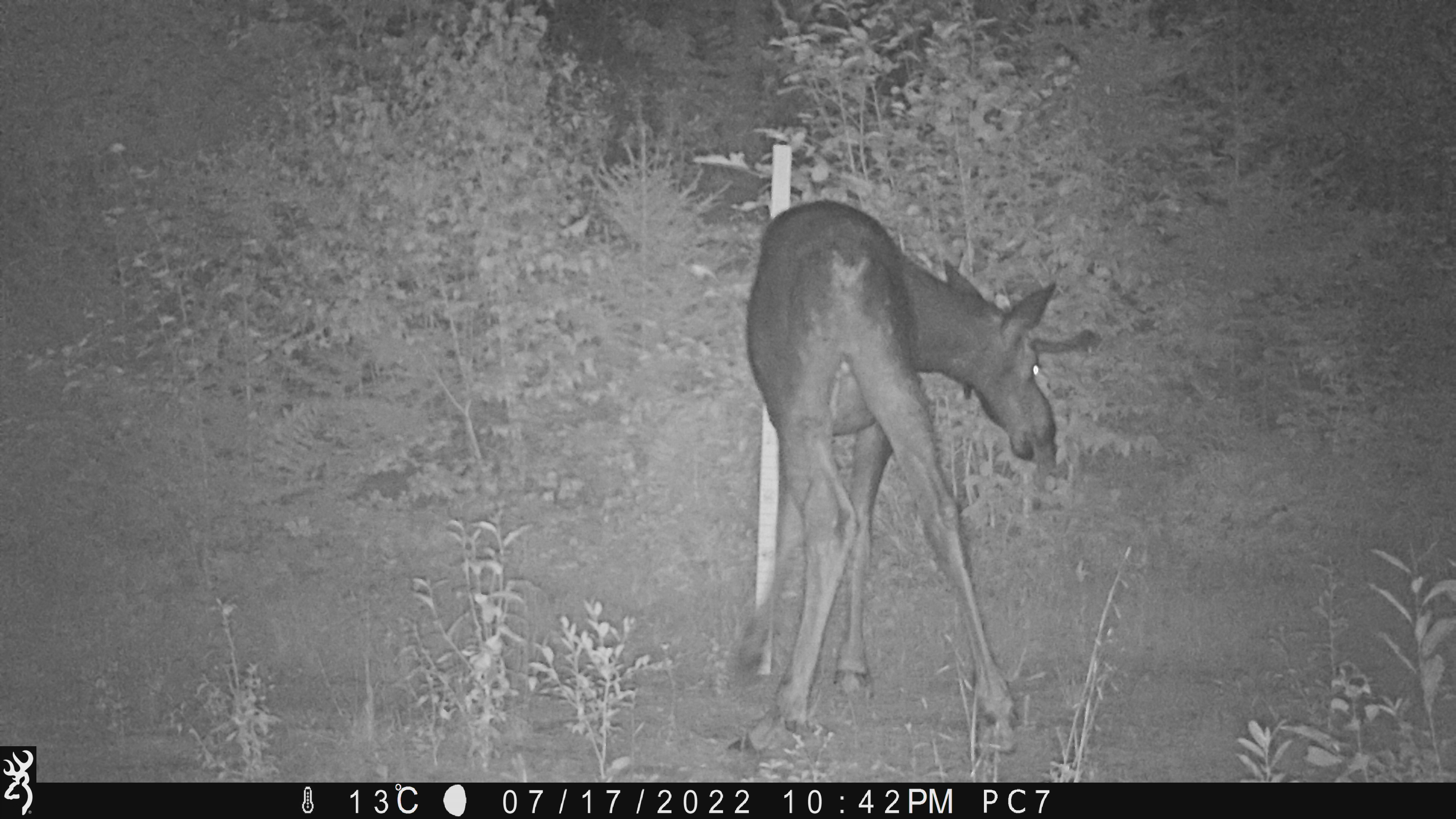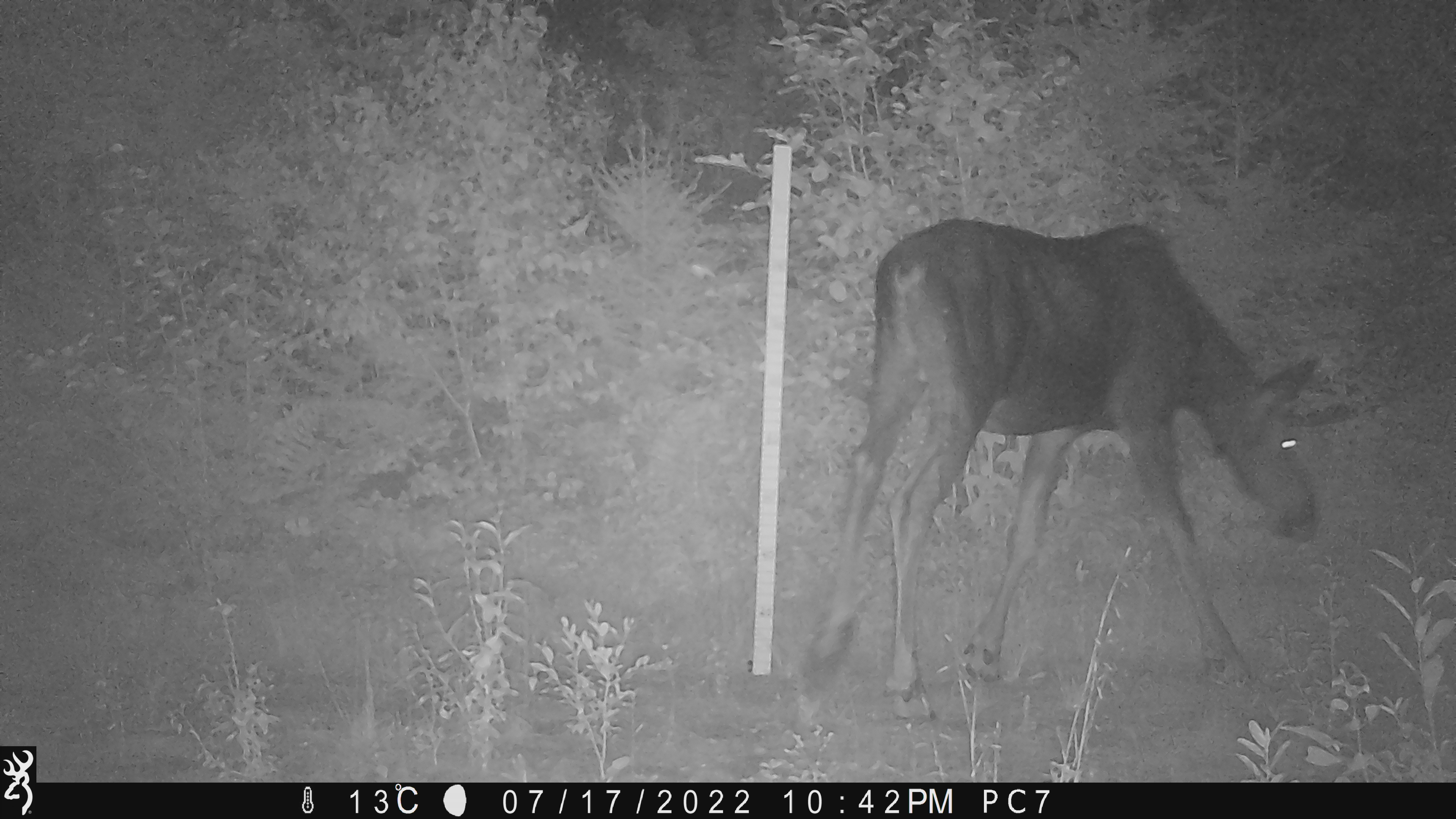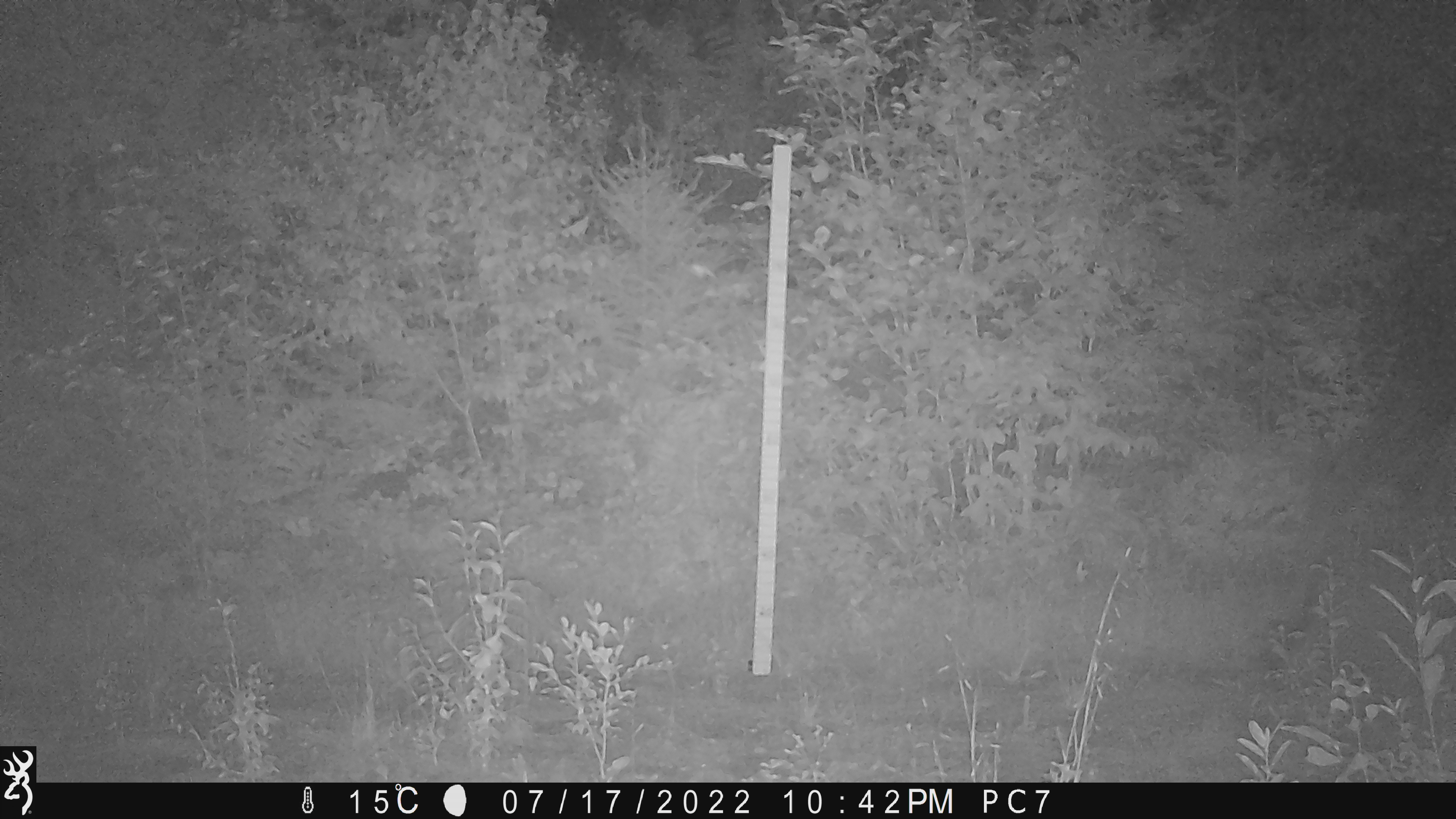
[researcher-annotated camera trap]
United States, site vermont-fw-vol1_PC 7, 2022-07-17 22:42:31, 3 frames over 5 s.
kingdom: Animalia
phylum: Chordata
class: Mammalia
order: Artiodactyla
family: Cervidae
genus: Alces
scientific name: Alces alces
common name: moose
Moose (Alces alces).